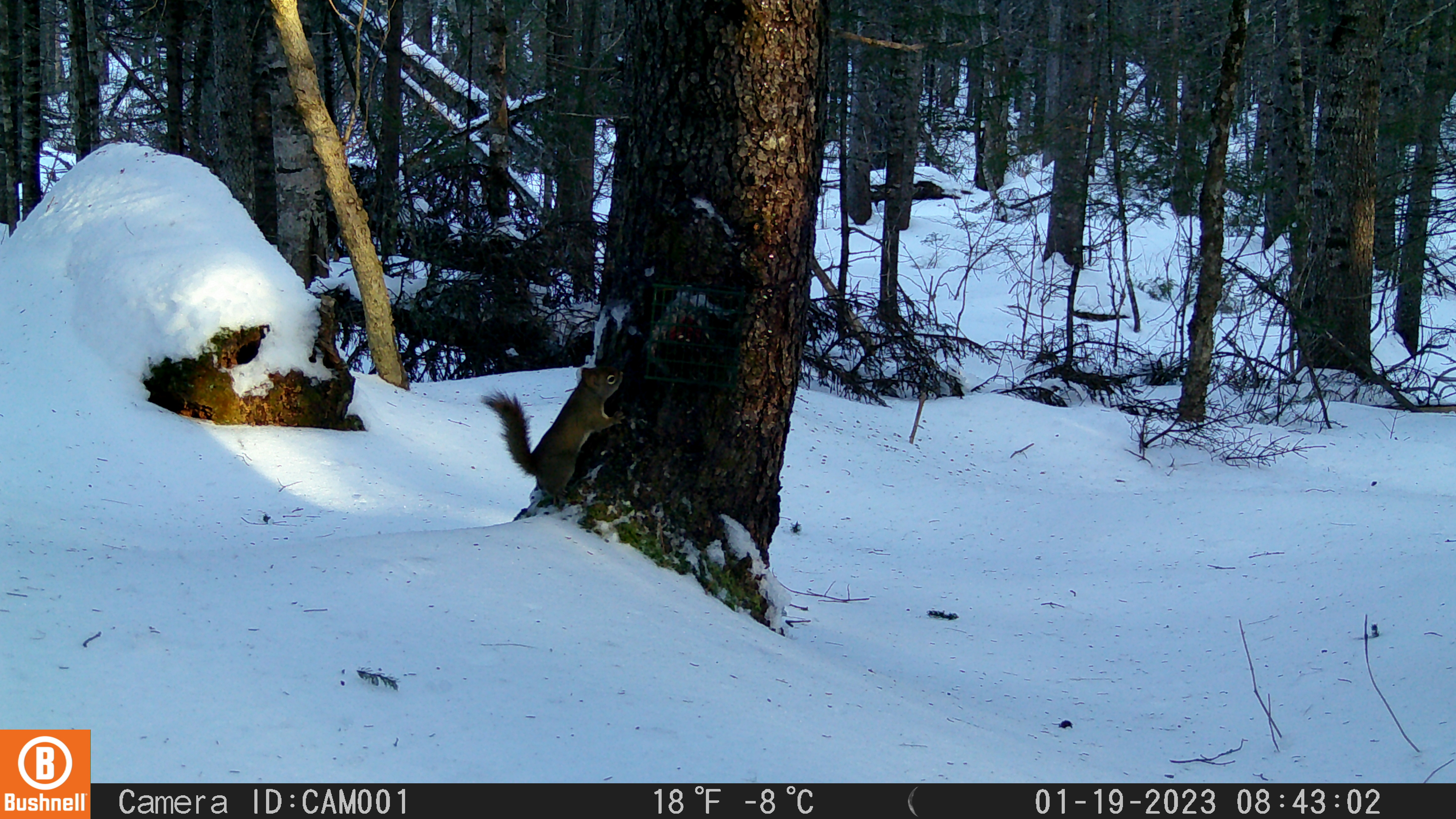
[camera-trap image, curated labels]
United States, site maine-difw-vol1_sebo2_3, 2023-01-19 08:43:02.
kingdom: Animalia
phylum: Chordata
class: Mammalia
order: Rodentia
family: Sciuridae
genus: Tamiasciurus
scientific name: Tamiasciurus hudsonicus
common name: red squirrel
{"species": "red squirrel (Tamiasciurus hudsonicus)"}